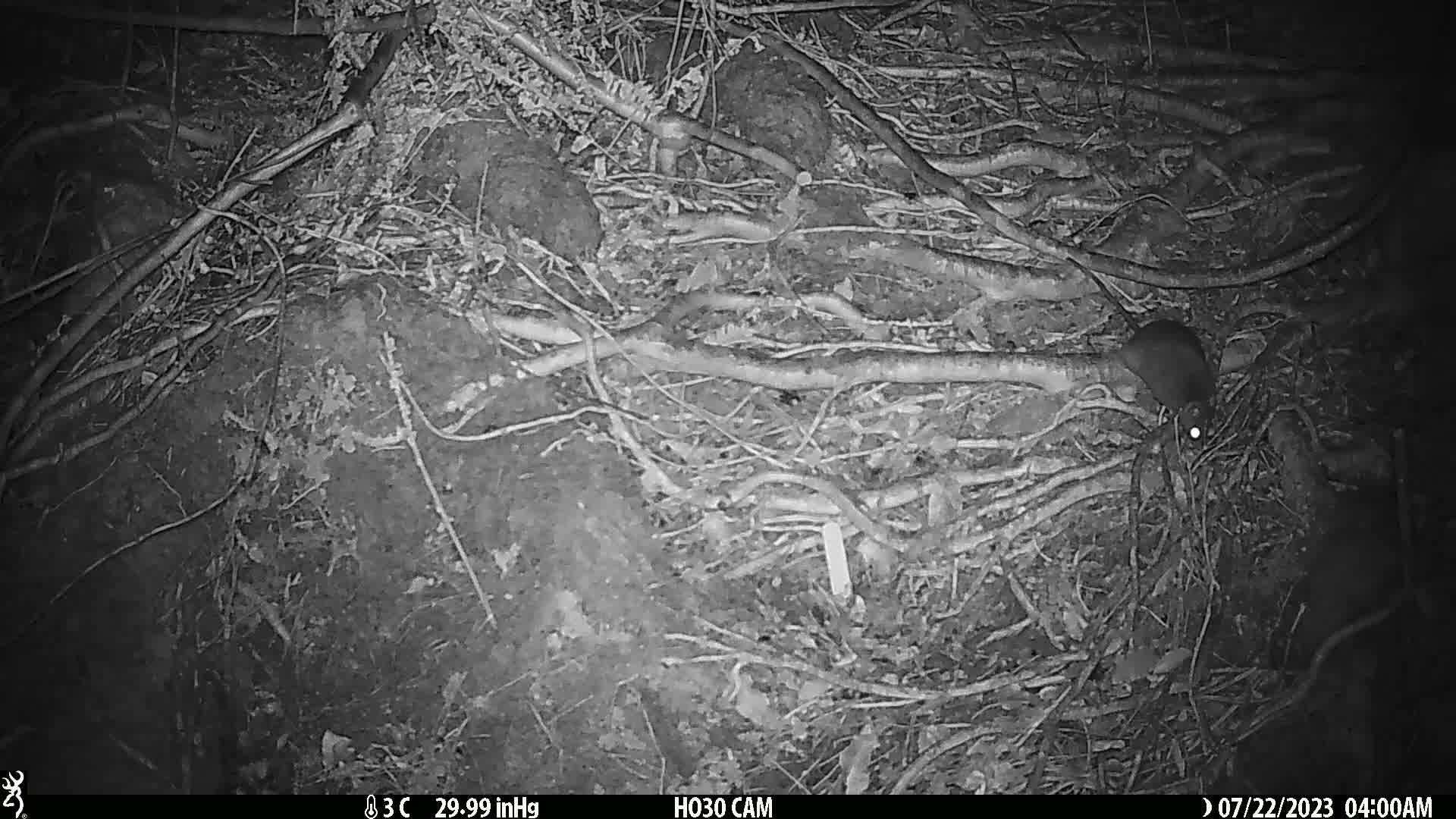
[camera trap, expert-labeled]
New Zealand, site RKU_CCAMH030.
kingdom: Animalia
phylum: Chordata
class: Mammalia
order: Rodentia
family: Muridae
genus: Rattus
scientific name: Rattus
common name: rat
Rat (Rattus).